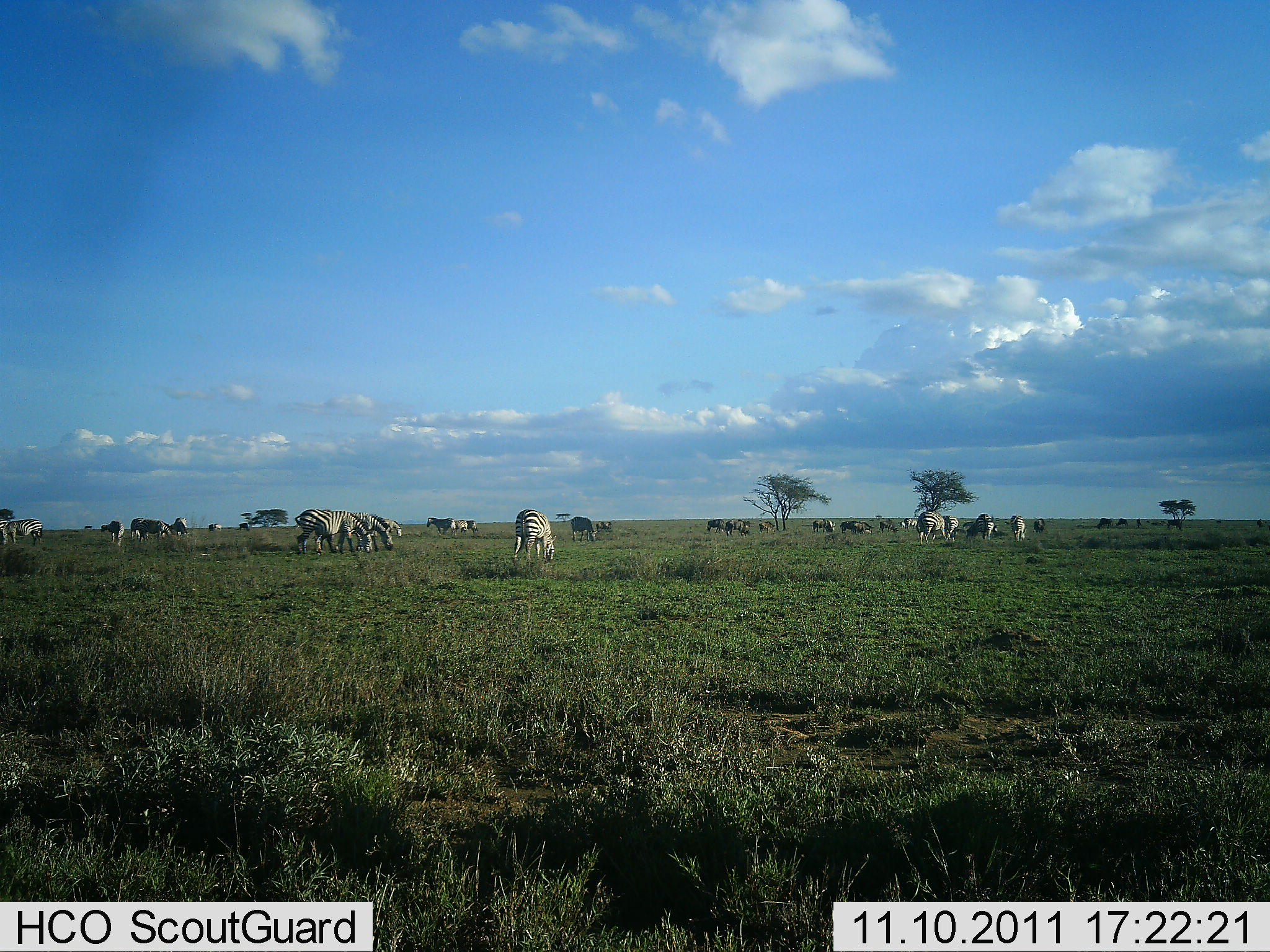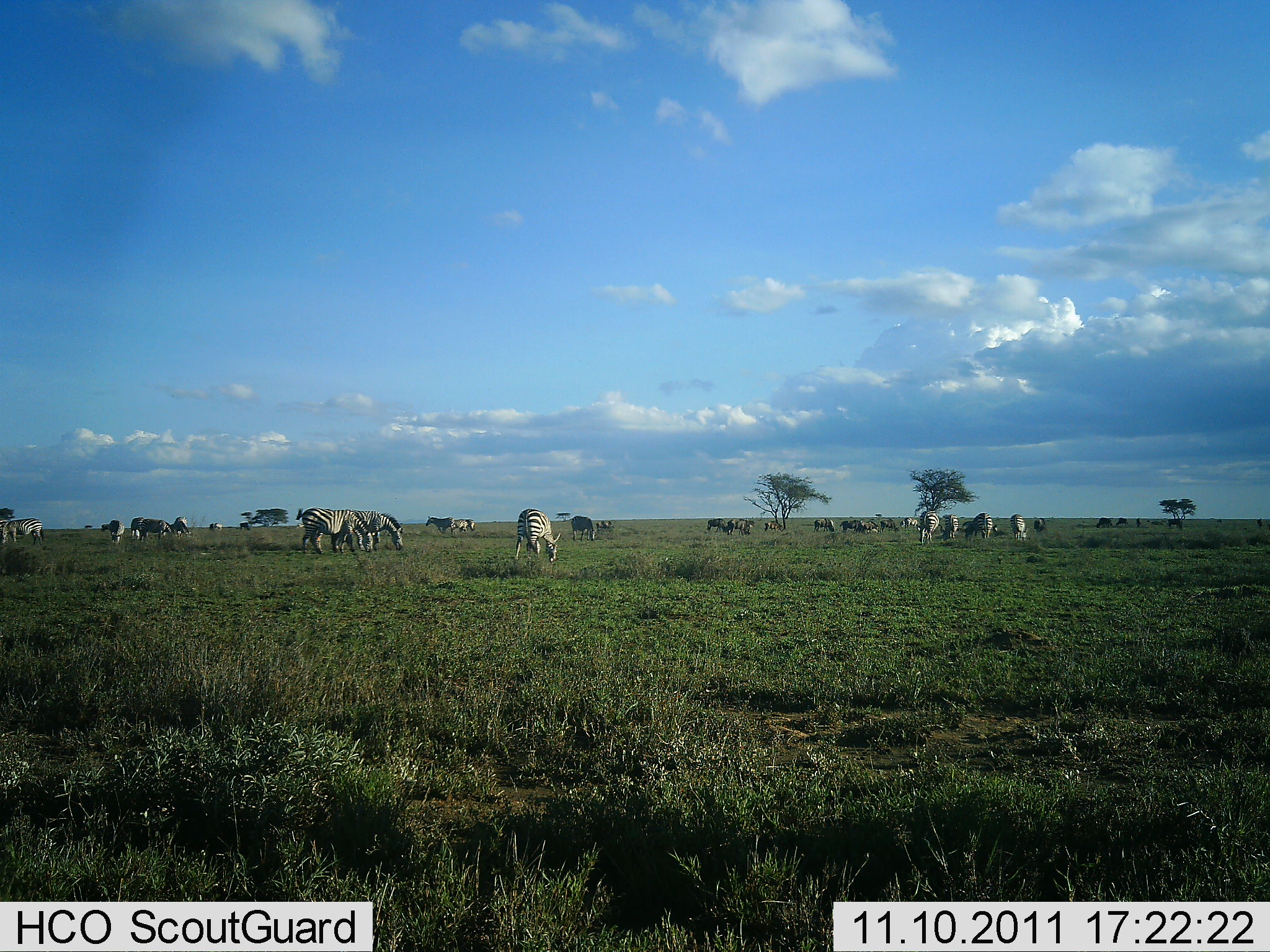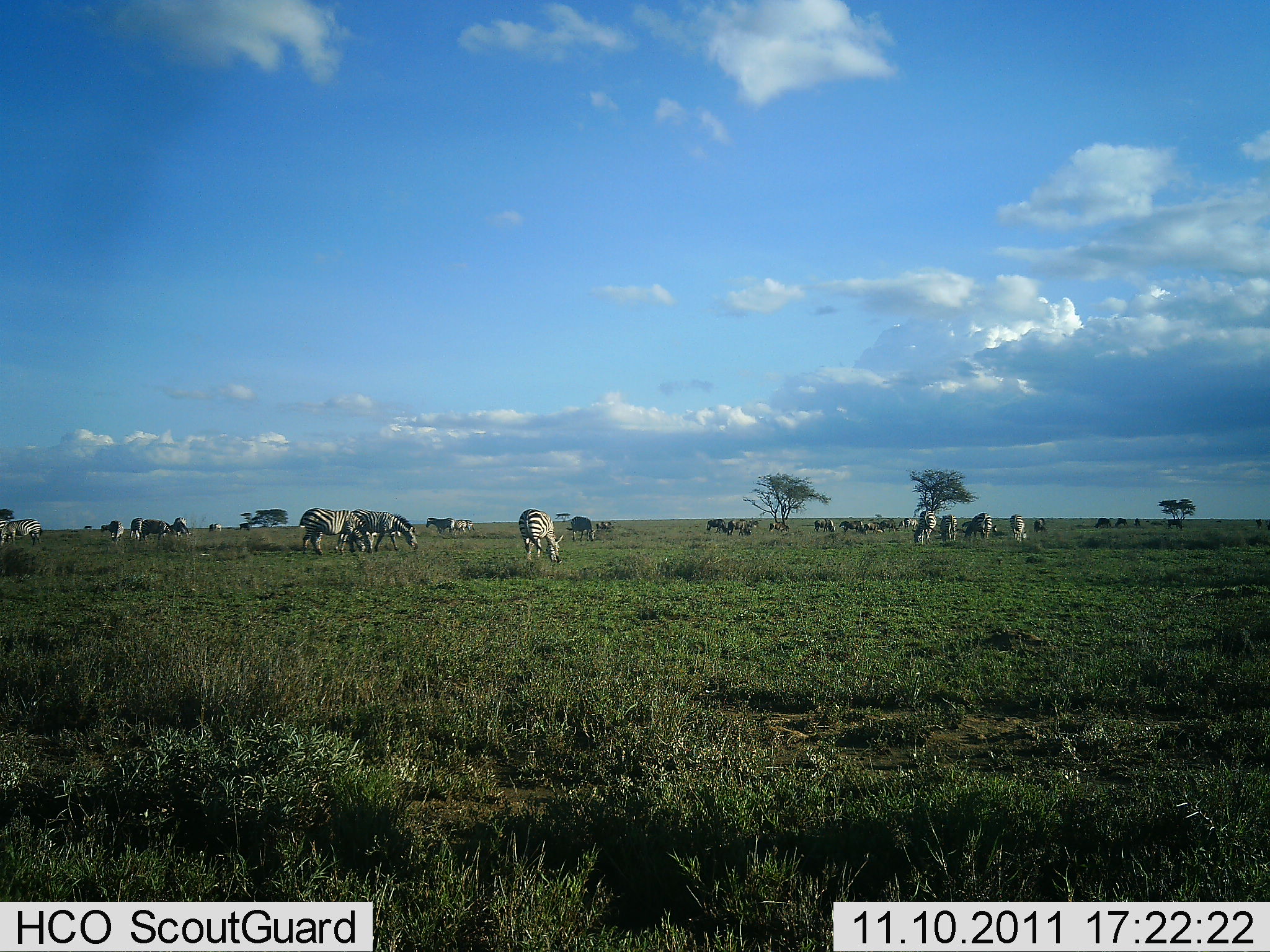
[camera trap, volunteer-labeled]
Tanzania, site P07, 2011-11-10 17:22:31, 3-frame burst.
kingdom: Animalia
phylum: Chordata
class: Mammalia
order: Perissodactyla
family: Equidae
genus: Equus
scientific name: Equus quagga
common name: plains zebra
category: zebra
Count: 11-50.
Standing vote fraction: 57%.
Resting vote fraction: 0%.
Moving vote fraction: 7%.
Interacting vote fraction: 0%.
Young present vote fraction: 0%.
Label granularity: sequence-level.